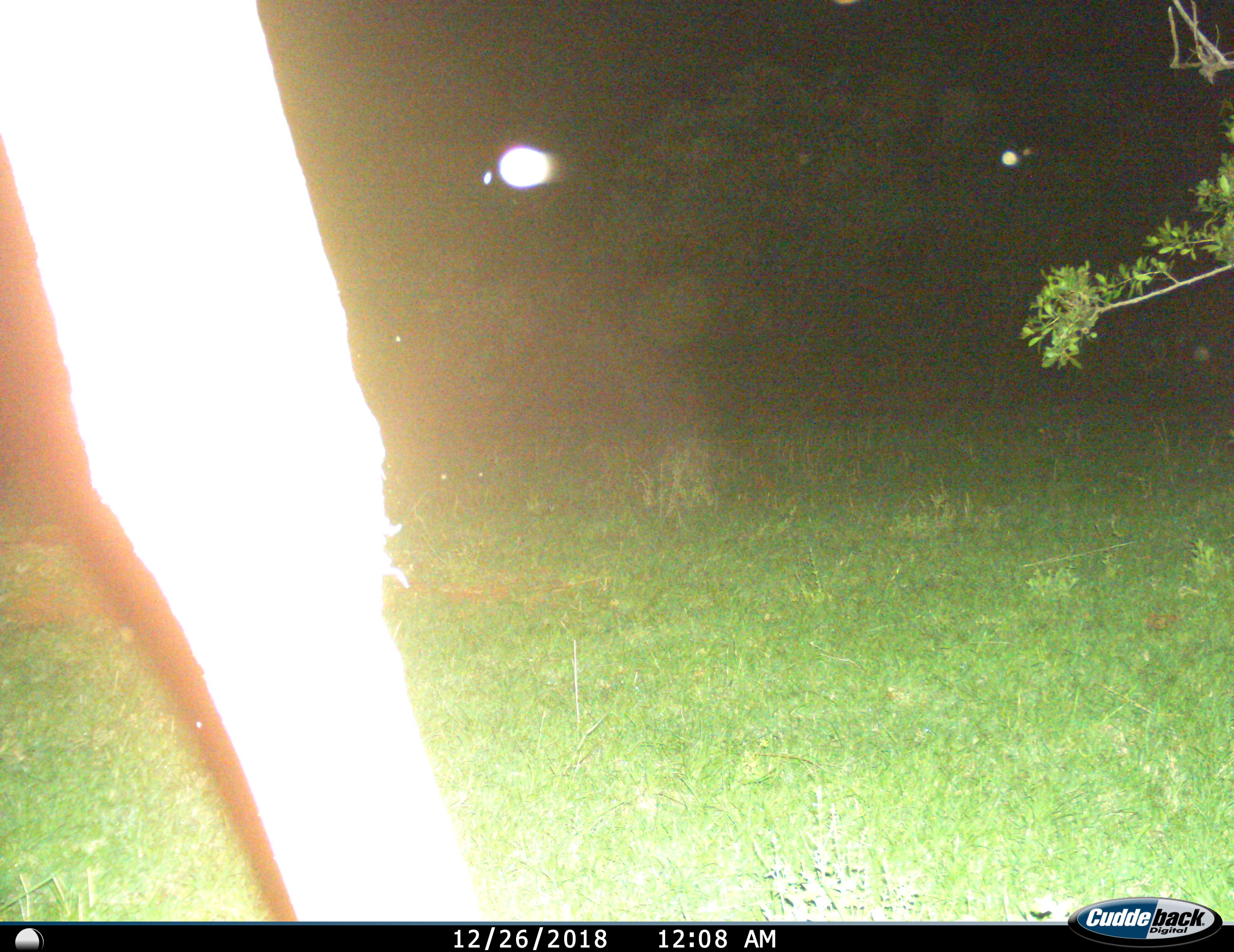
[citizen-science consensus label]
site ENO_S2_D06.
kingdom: Animalia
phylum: Chordata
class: Mammalia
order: Artiodactyla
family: Giraffidae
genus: Giraffa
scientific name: Giraffa camelopardalis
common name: giraffe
Giraffe (Giraffa camelopardalis), count 1. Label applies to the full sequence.